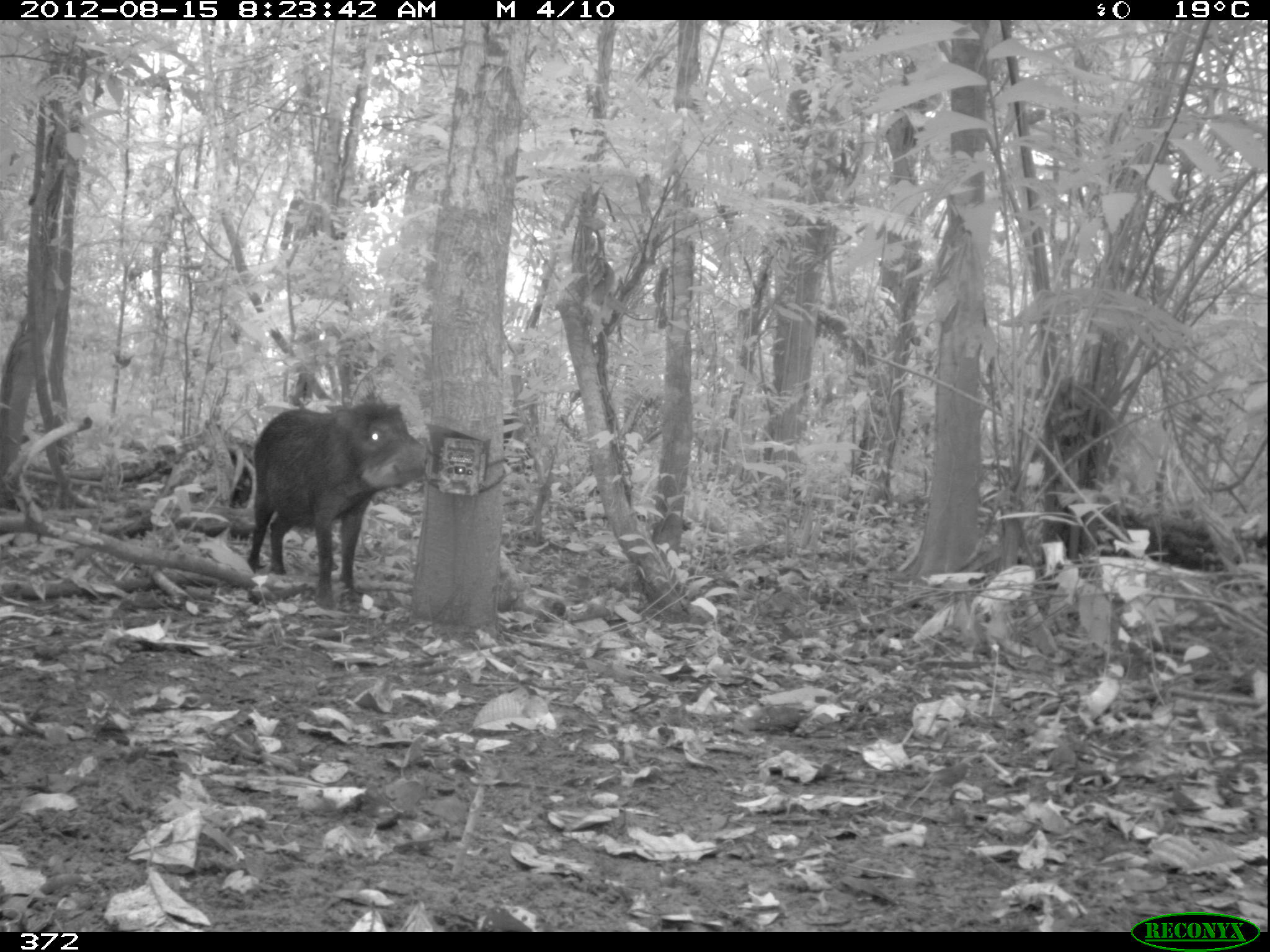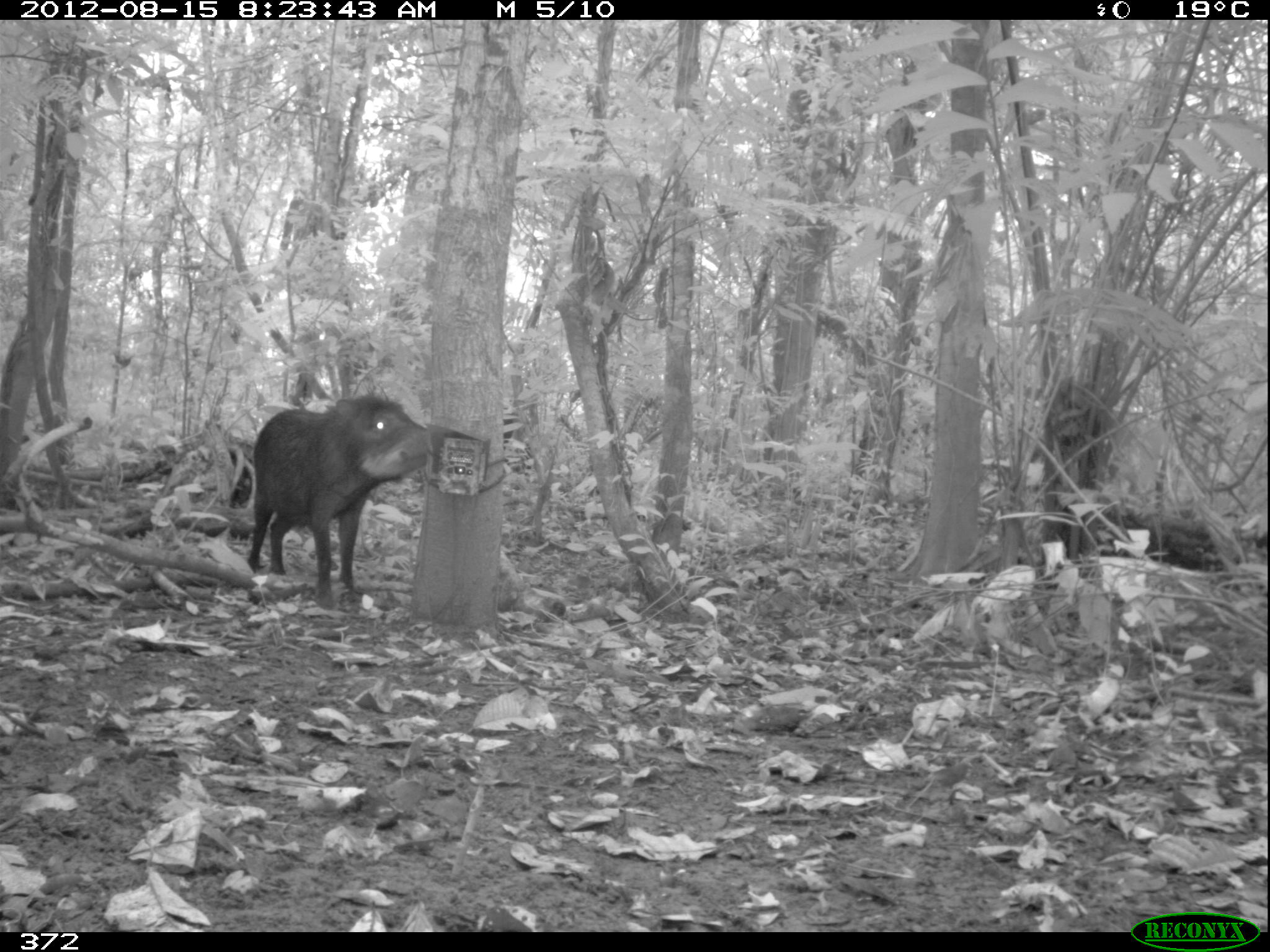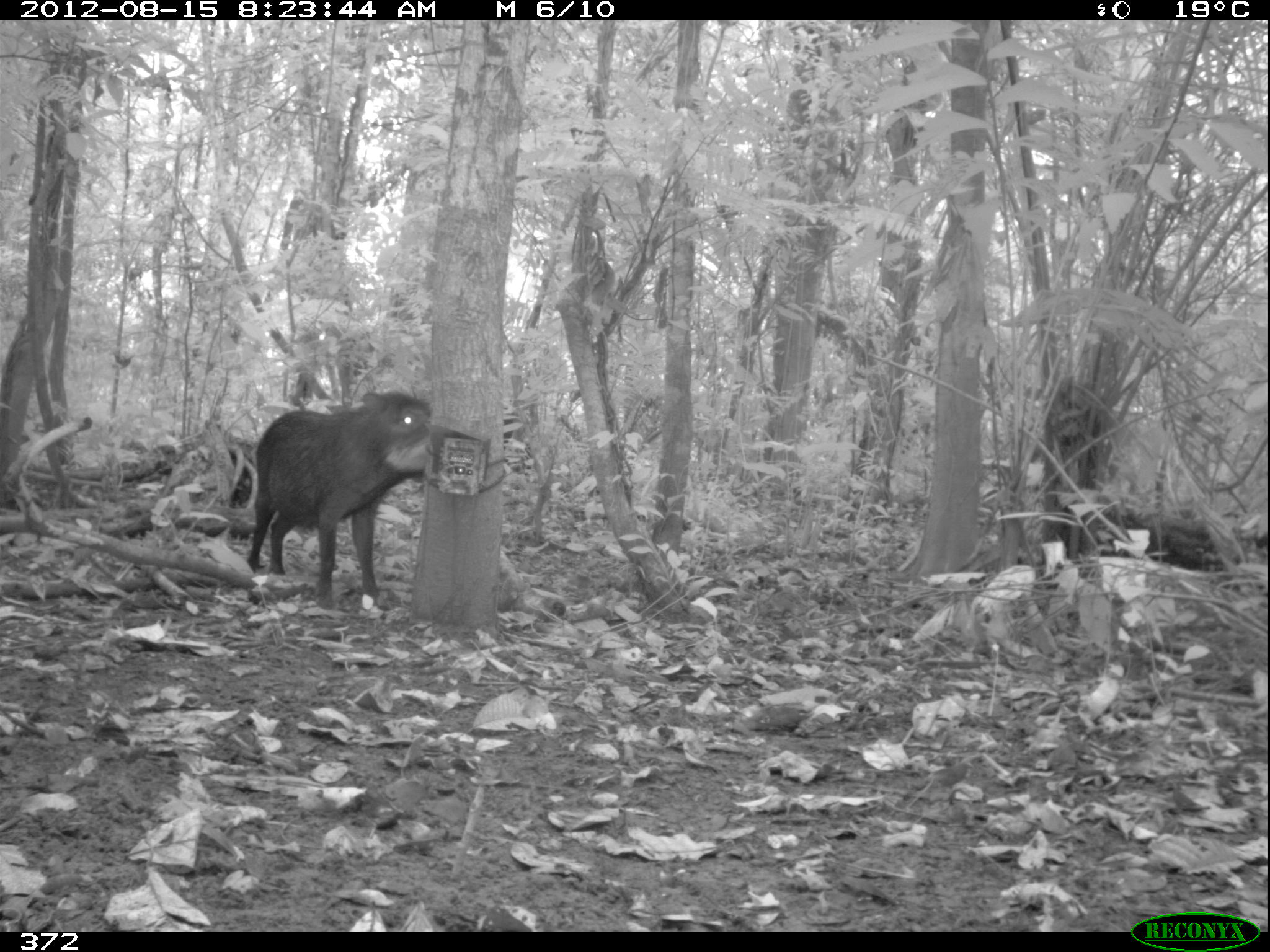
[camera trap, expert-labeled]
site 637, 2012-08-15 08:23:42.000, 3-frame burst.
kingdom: Animalia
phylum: Chordata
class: Mammalia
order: Artiodactyla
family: Tayassuidae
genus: Tayassu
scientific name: Tayassu pecari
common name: white-lipped peccary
Tayassu pecari (white-lipped peccary).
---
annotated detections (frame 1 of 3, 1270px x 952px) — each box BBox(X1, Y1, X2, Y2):
tayassu pecari: BBox(242, 395, 426, 608); BBox(502, 415, 518, 454)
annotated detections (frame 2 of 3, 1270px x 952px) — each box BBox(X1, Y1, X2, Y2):
tayassu pecari: BBox(242, 387, 425, 610); BBox(503, 410, 522, 449)